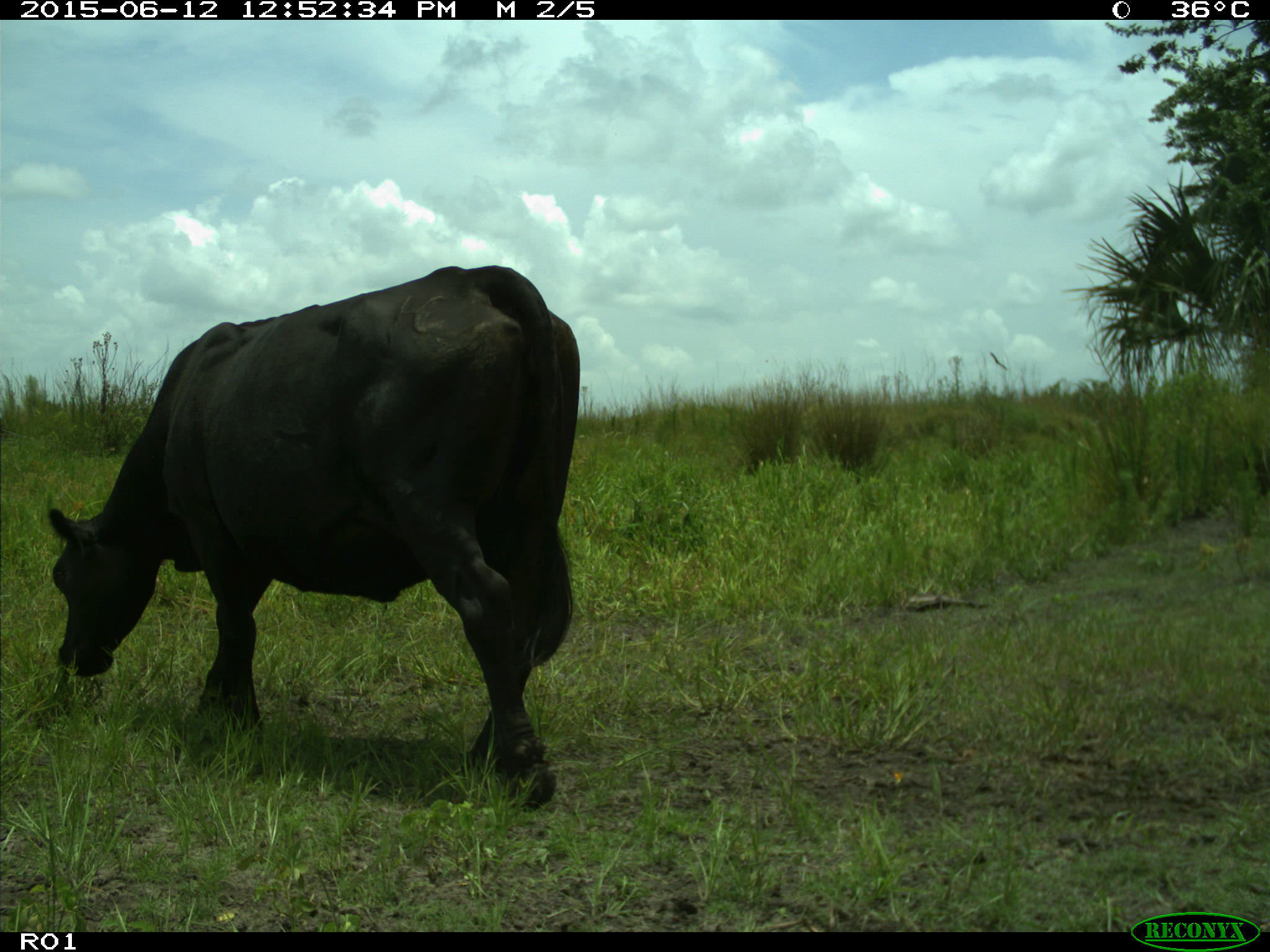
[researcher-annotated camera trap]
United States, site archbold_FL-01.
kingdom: Animalia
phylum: Chordata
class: Mammalia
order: Artiodactyla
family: Bovidae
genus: Bos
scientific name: Bos taurus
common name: domestic cow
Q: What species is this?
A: Bos taurus (domestic cow).